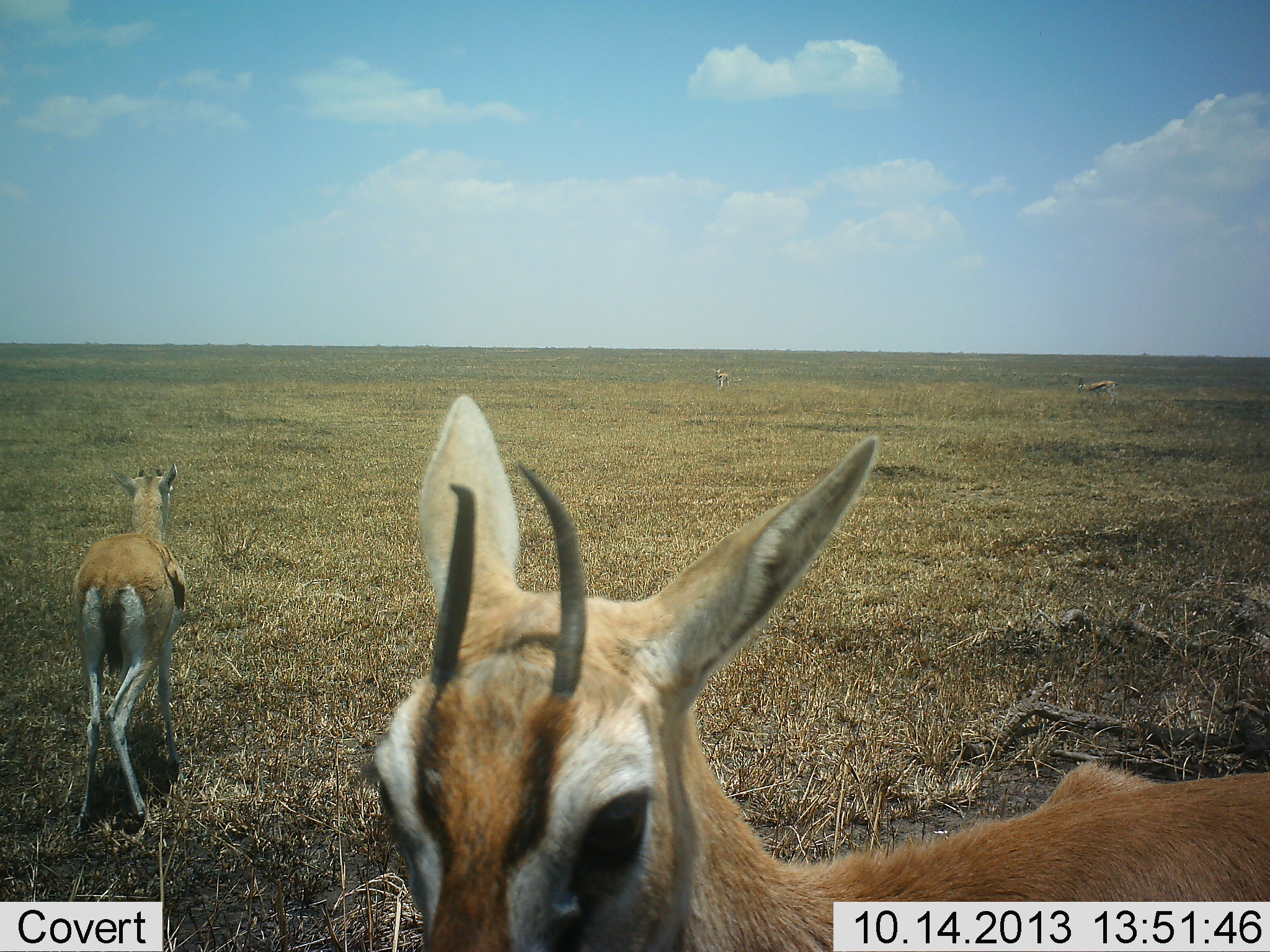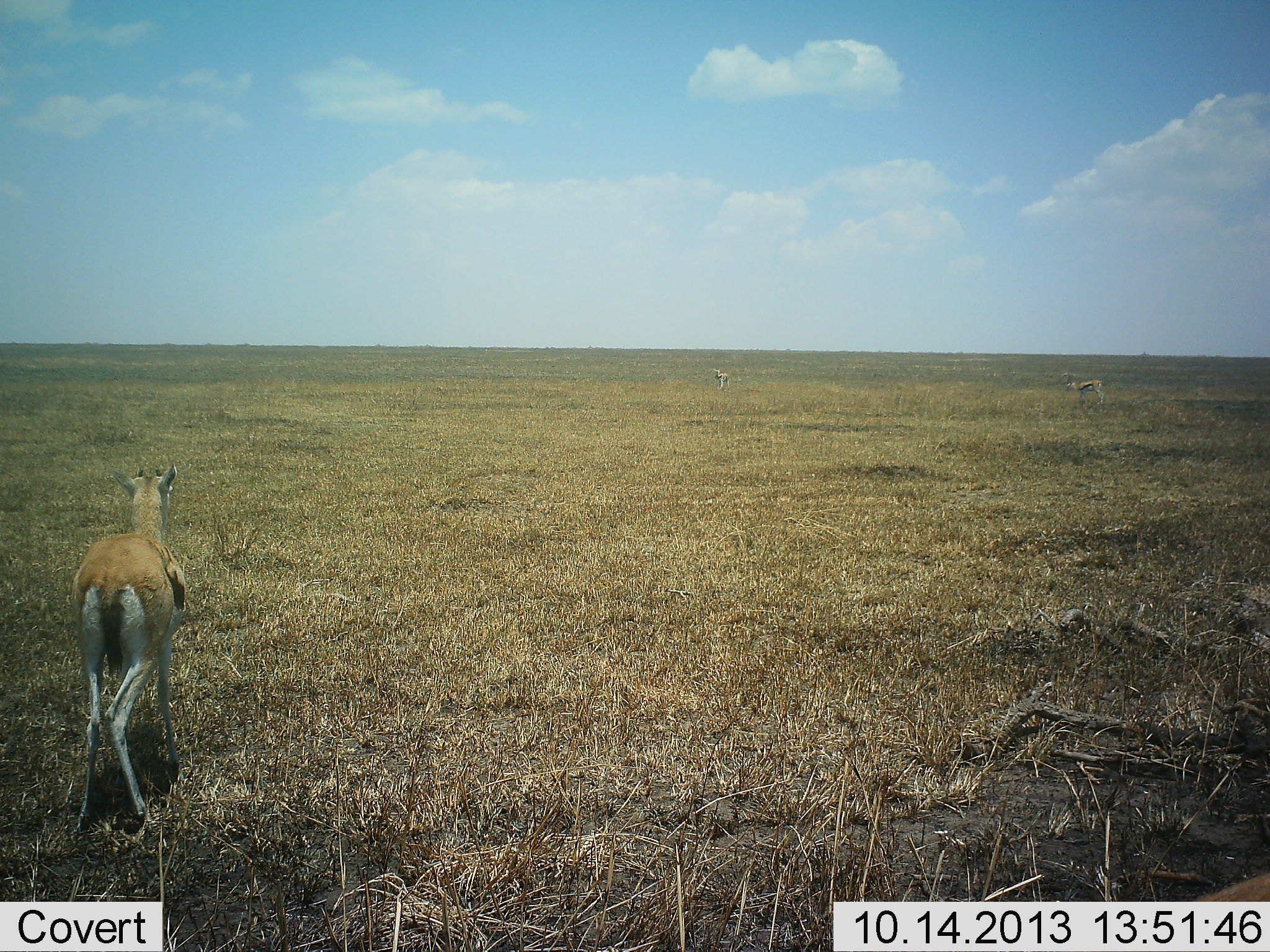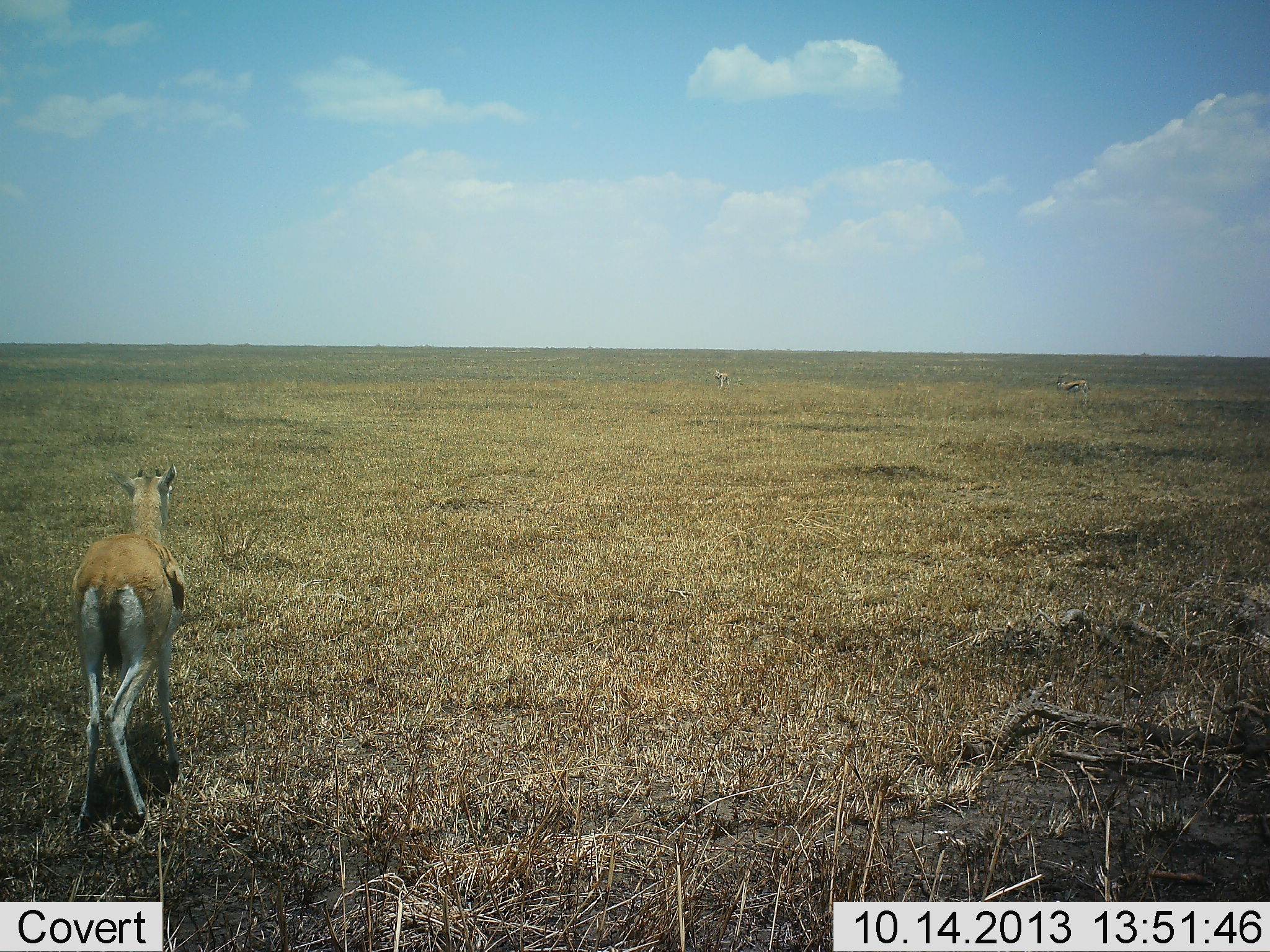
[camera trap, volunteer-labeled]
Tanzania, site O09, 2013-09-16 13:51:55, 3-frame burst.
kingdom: Animalia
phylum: Chordata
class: Mammalia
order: Artiodactyla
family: Bovidae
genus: Eudorcas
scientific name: Eudorcas thomsonii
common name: thomson's gazelle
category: gazellethomsons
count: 2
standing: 100%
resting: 0%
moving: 30%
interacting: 0%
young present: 0%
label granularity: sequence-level